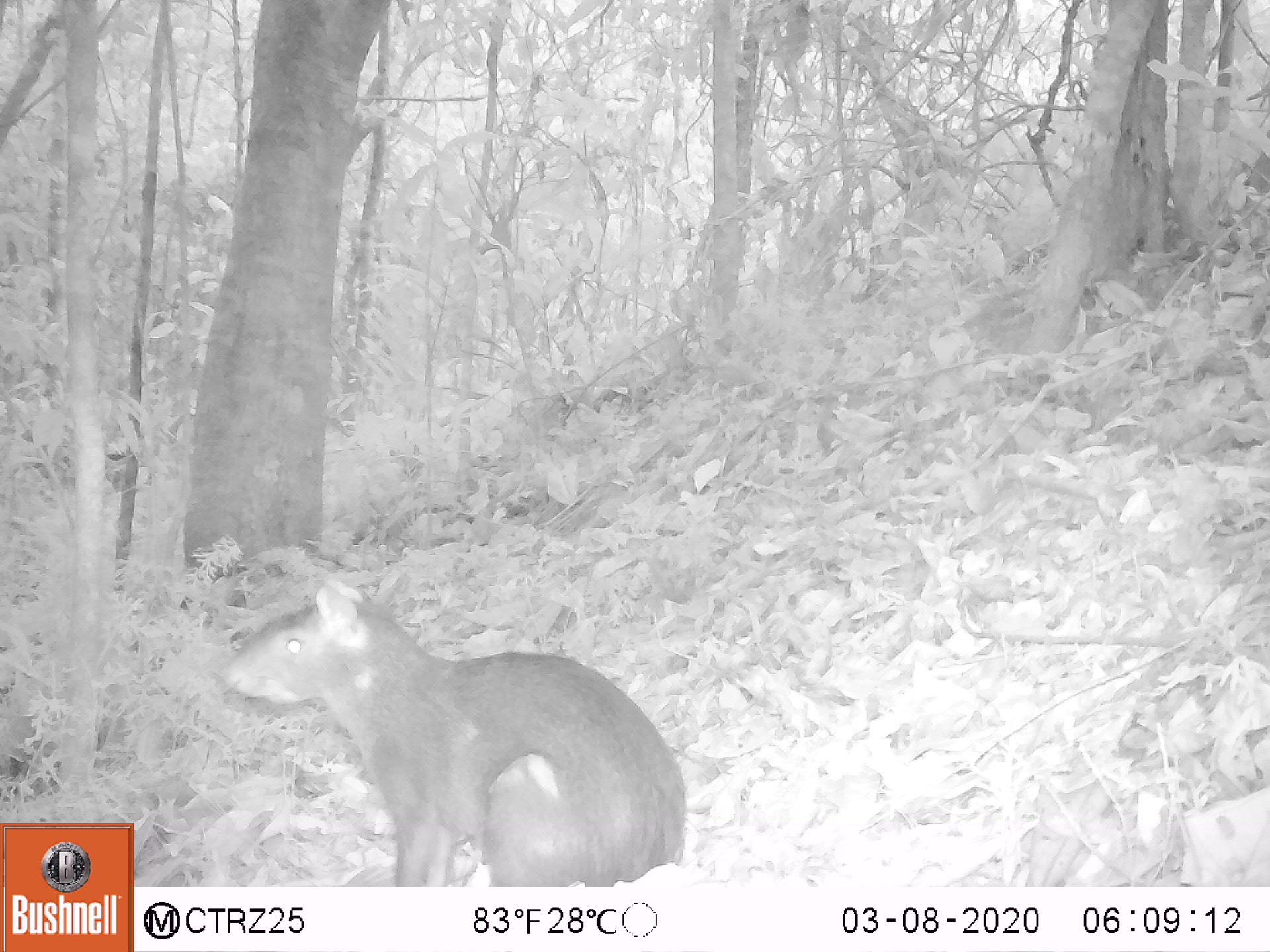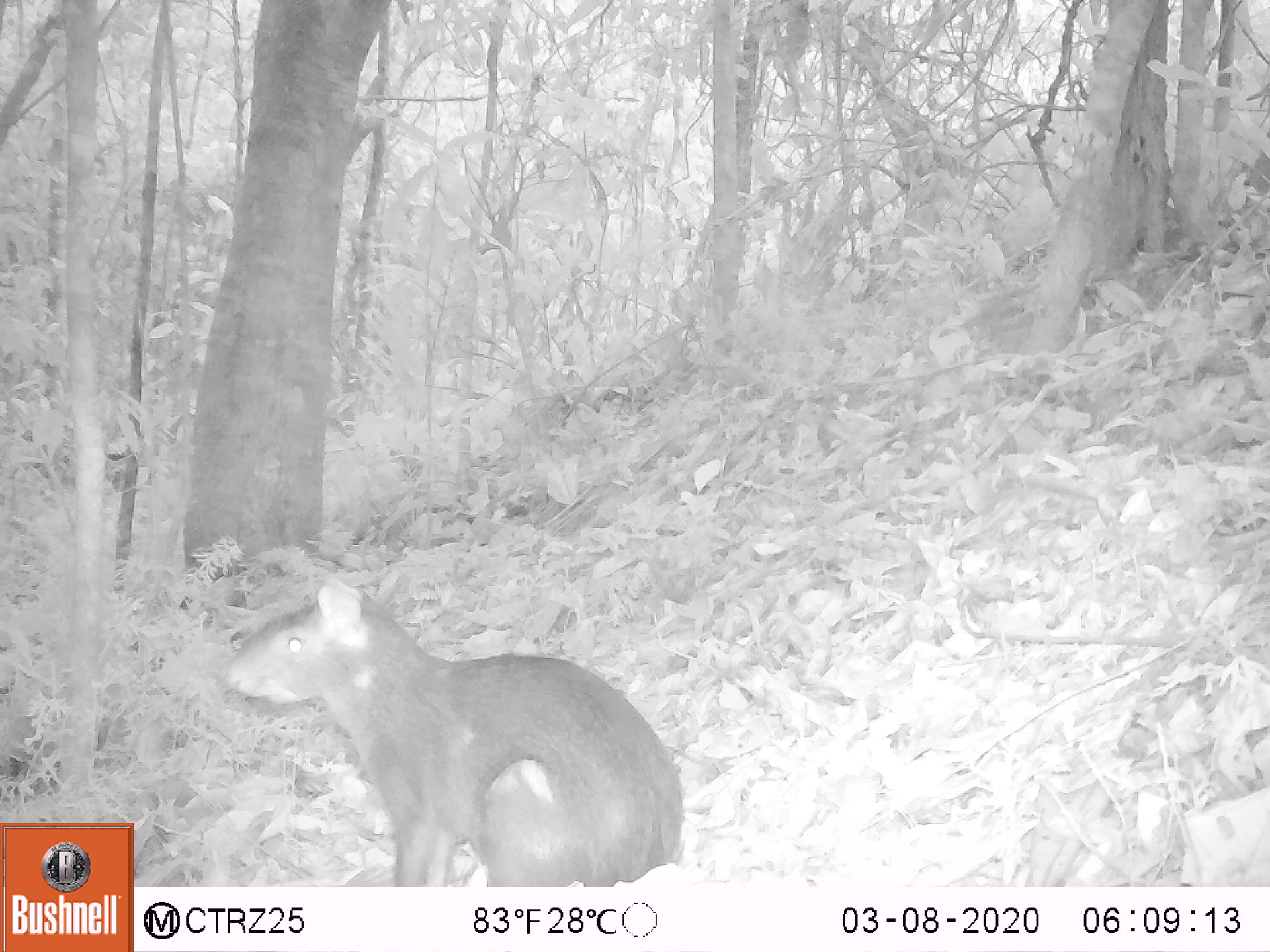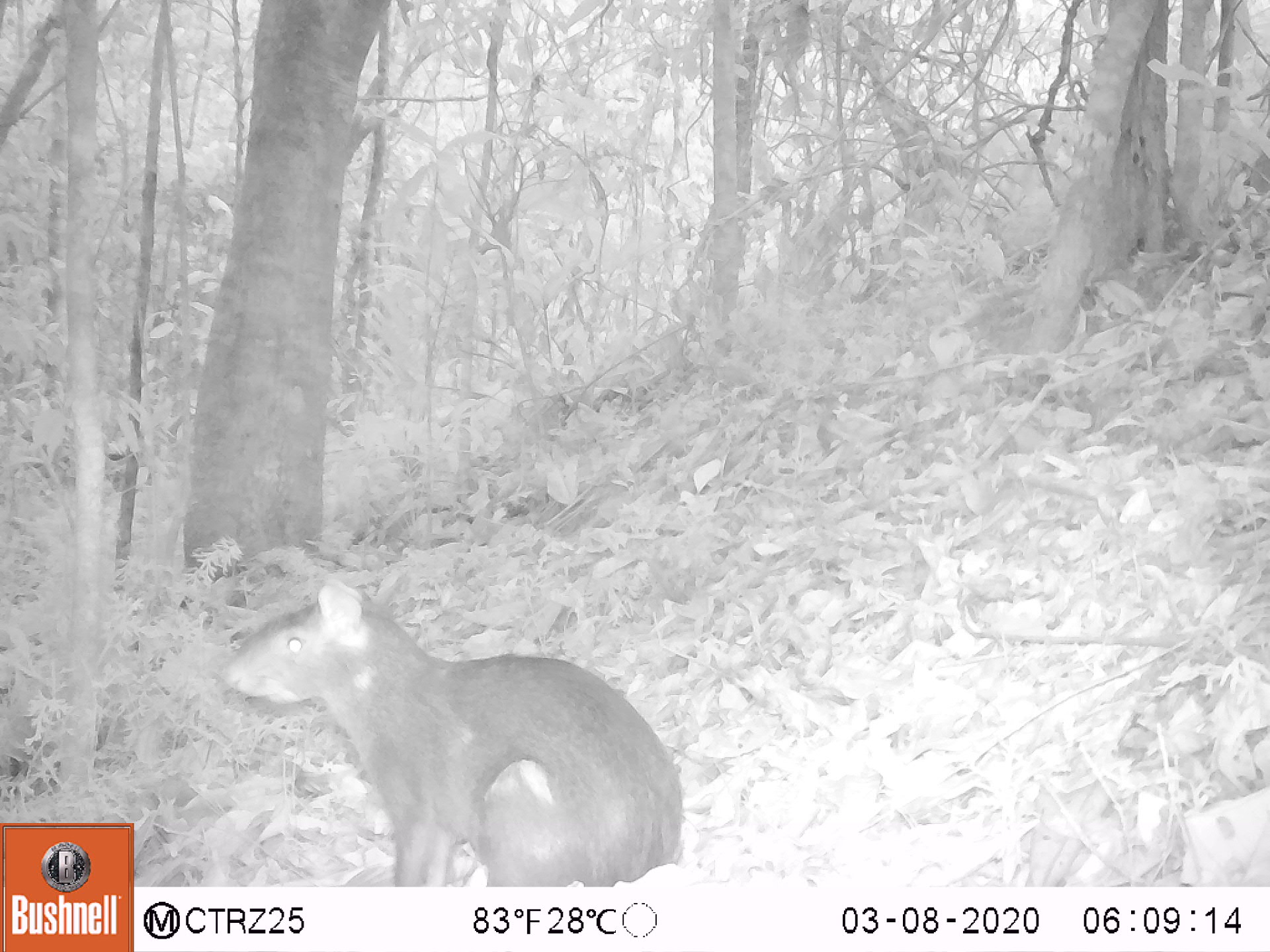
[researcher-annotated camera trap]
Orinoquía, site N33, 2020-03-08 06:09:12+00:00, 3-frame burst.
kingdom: Animalia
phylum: Chordata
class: Mammalia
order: Rodentia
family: Dasyproctidae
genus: Dasyprocta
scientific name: Dasyprocta fuliginosa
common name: black agouti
Black agouti (Dasyprocta fuliginosa).